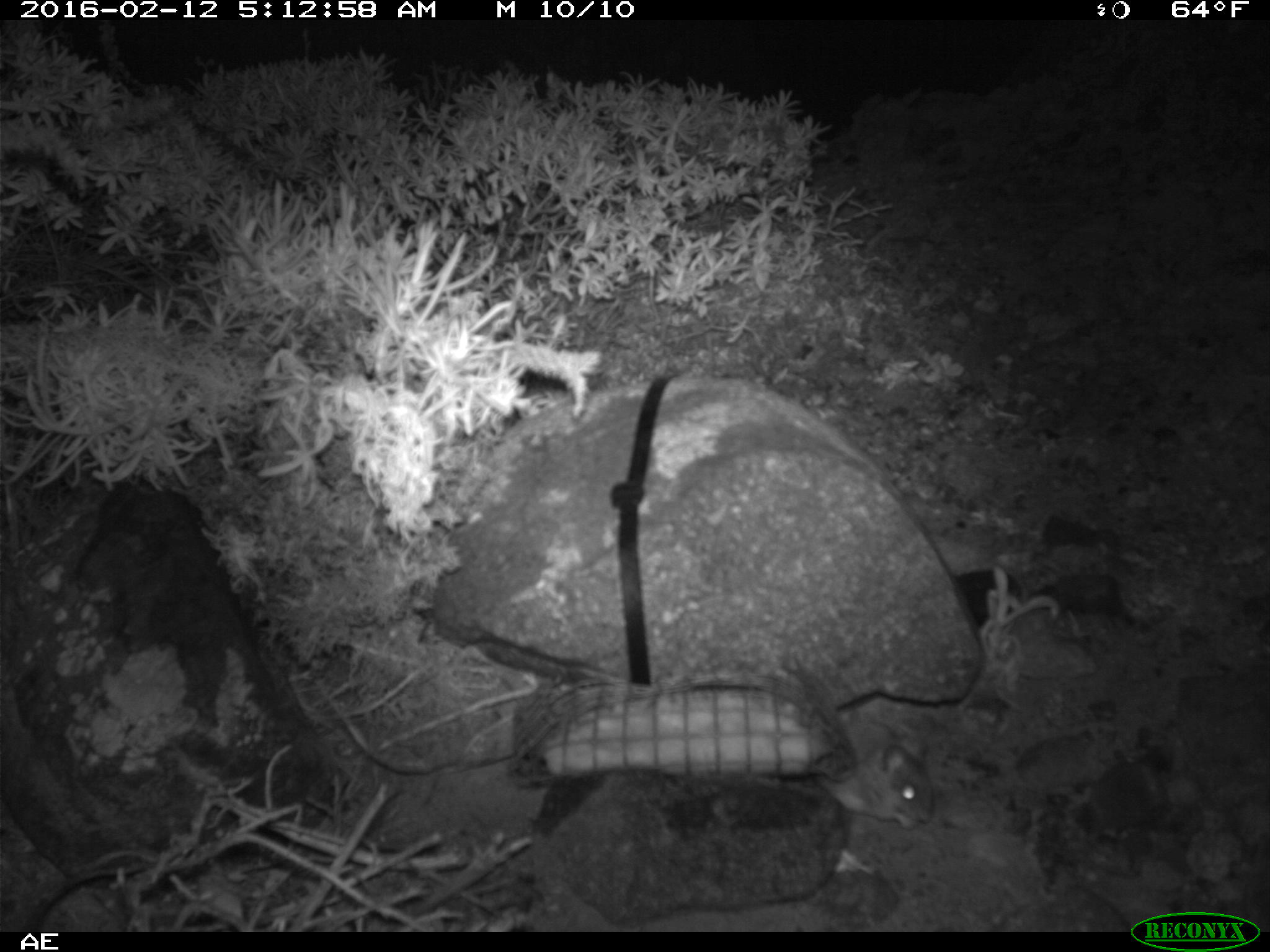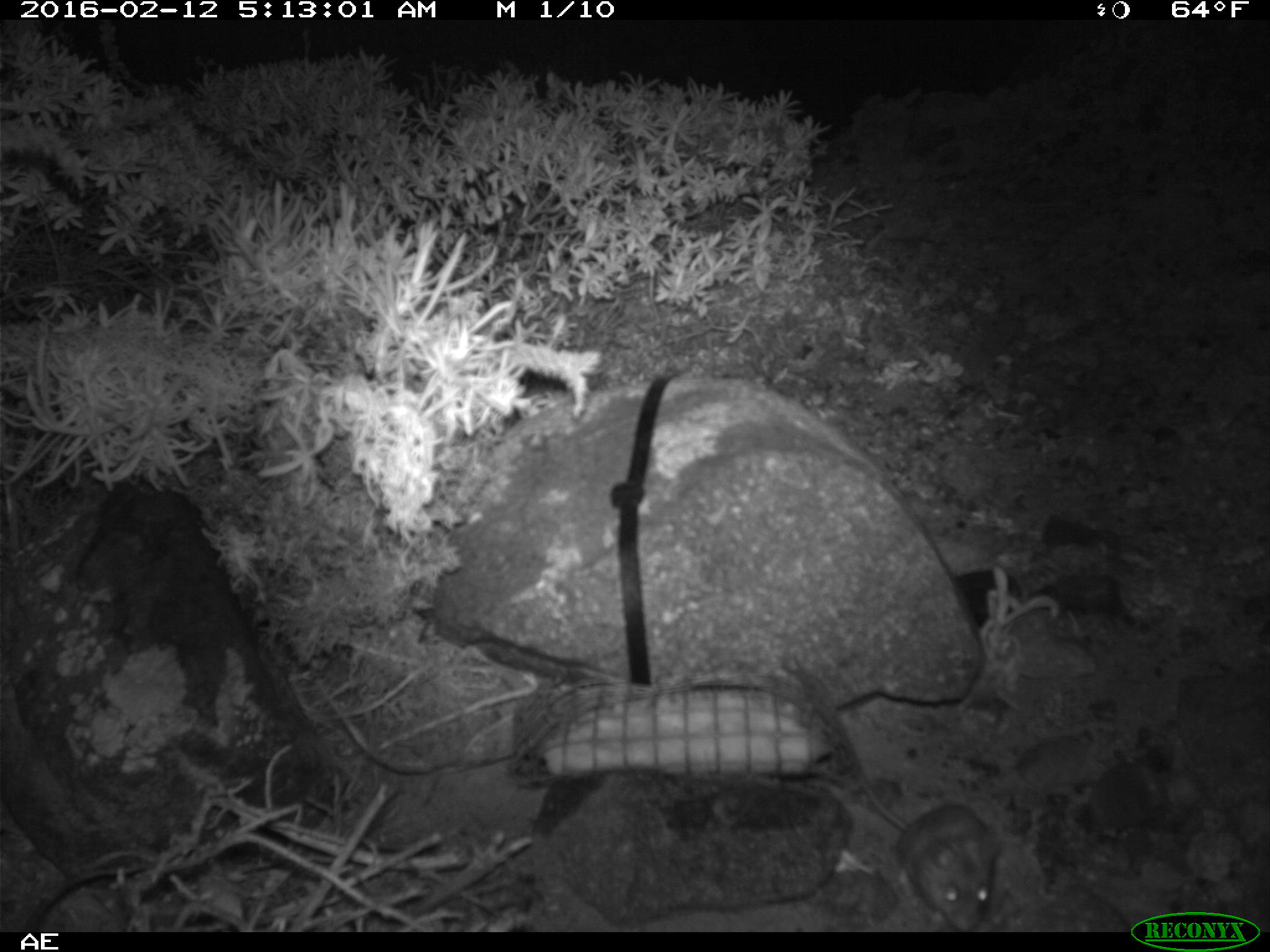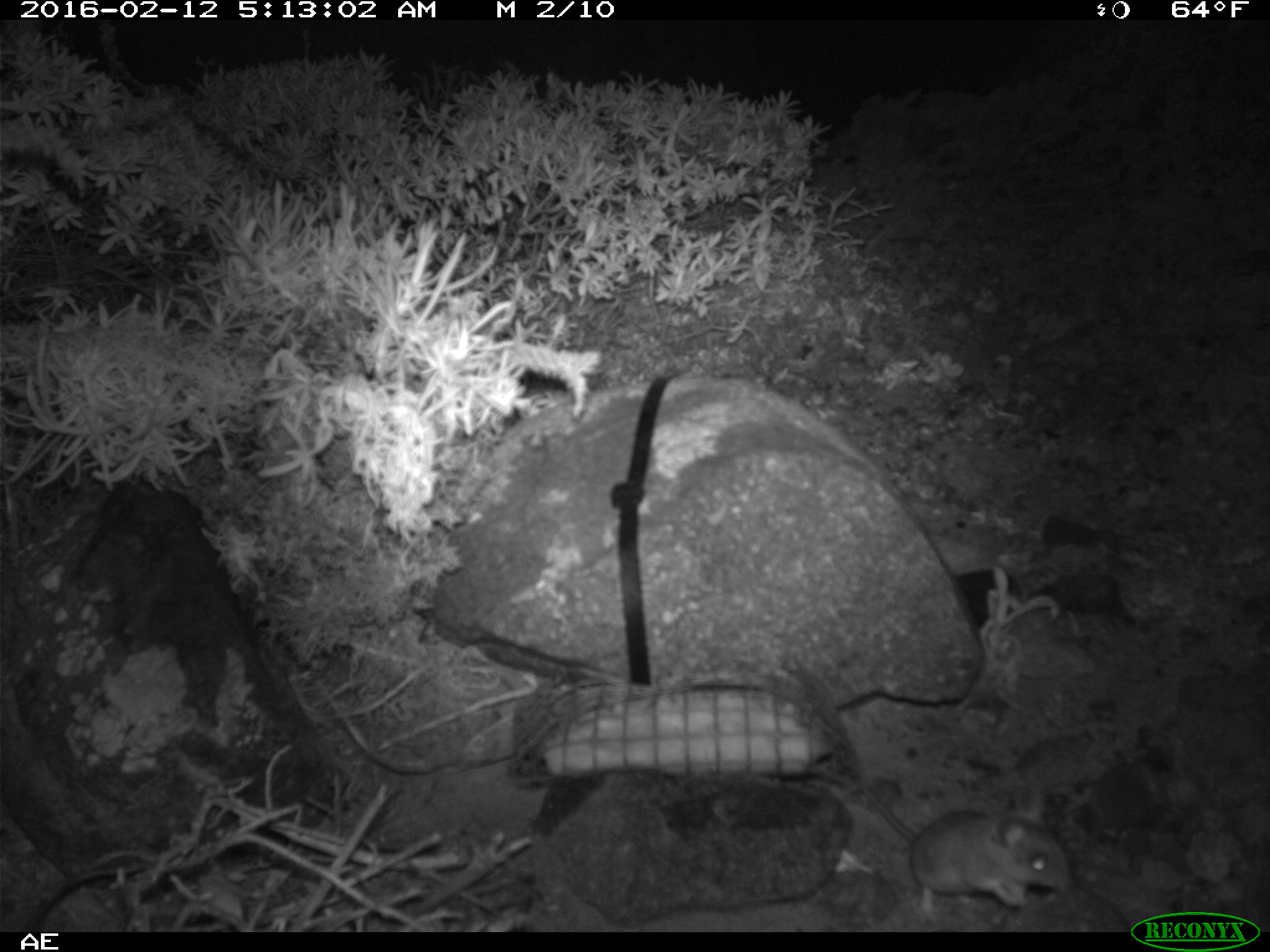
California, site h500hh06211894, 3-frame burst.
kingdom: Animalia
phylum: Chordata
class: Mammalia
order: Rodentia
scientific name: Rodentia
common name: rodent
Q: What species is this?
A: Rodent (Rodentia).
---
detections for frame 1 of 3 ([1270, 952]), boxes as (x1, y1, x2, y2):
rodent: (815, 741, 934, 830)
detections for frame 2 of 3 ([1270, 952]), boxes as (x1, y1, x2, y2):
rodent: (856, 764, 1000, 931)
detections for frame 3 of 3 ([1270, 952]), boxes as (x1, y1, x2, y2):
rodent: (852, 780, 1072, 917)